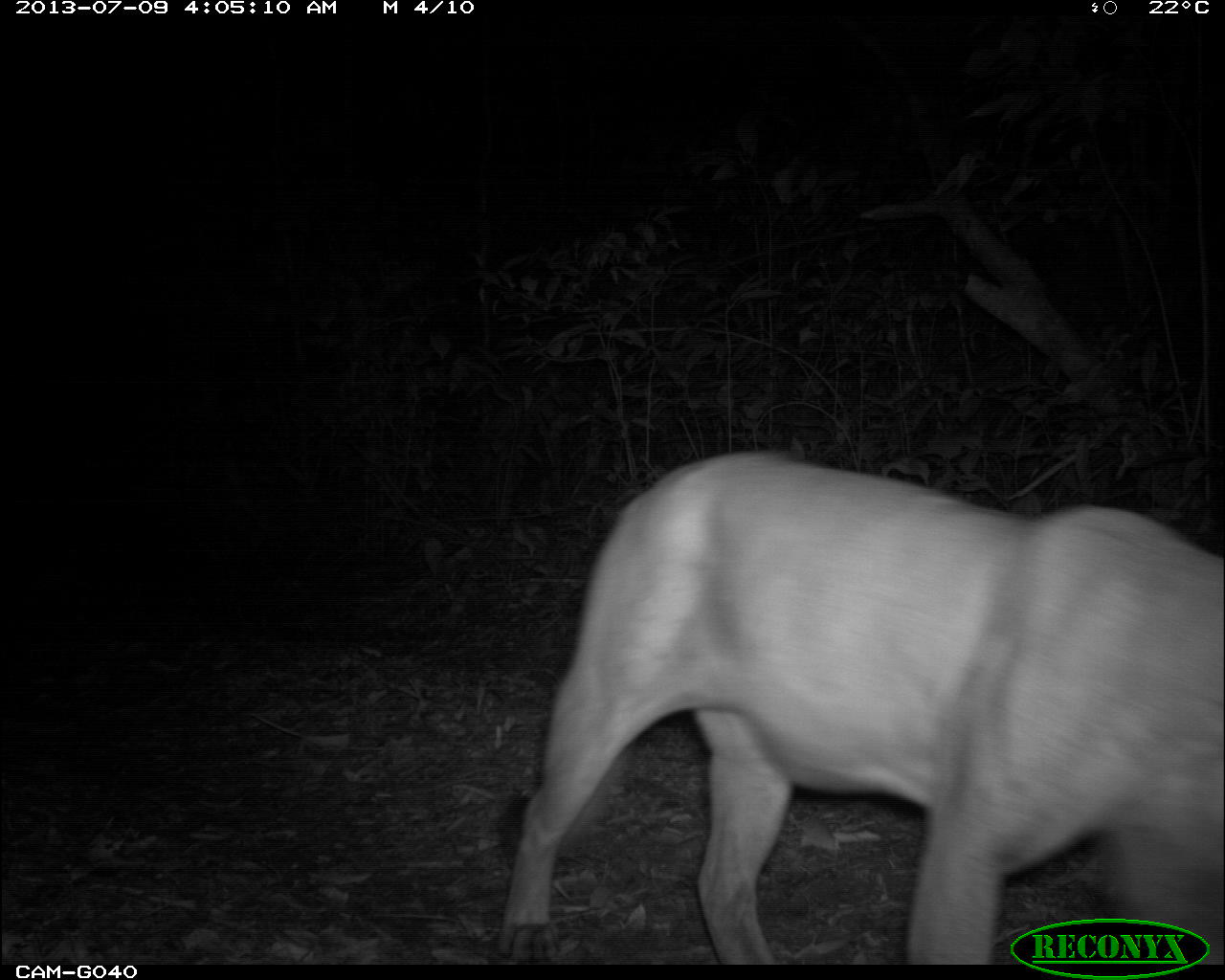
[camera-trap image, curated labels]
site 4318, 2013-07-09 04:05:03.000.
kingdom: Animalia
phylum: Chordata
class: Mammalia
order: Carnivora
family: Felidae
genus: Puma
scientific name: Puma concolor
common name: mountain lion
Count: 1.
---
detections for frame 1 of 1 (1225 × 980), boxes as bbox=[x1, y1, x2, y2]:
puma concolor: bbox=[495, 451, 1225, 963]